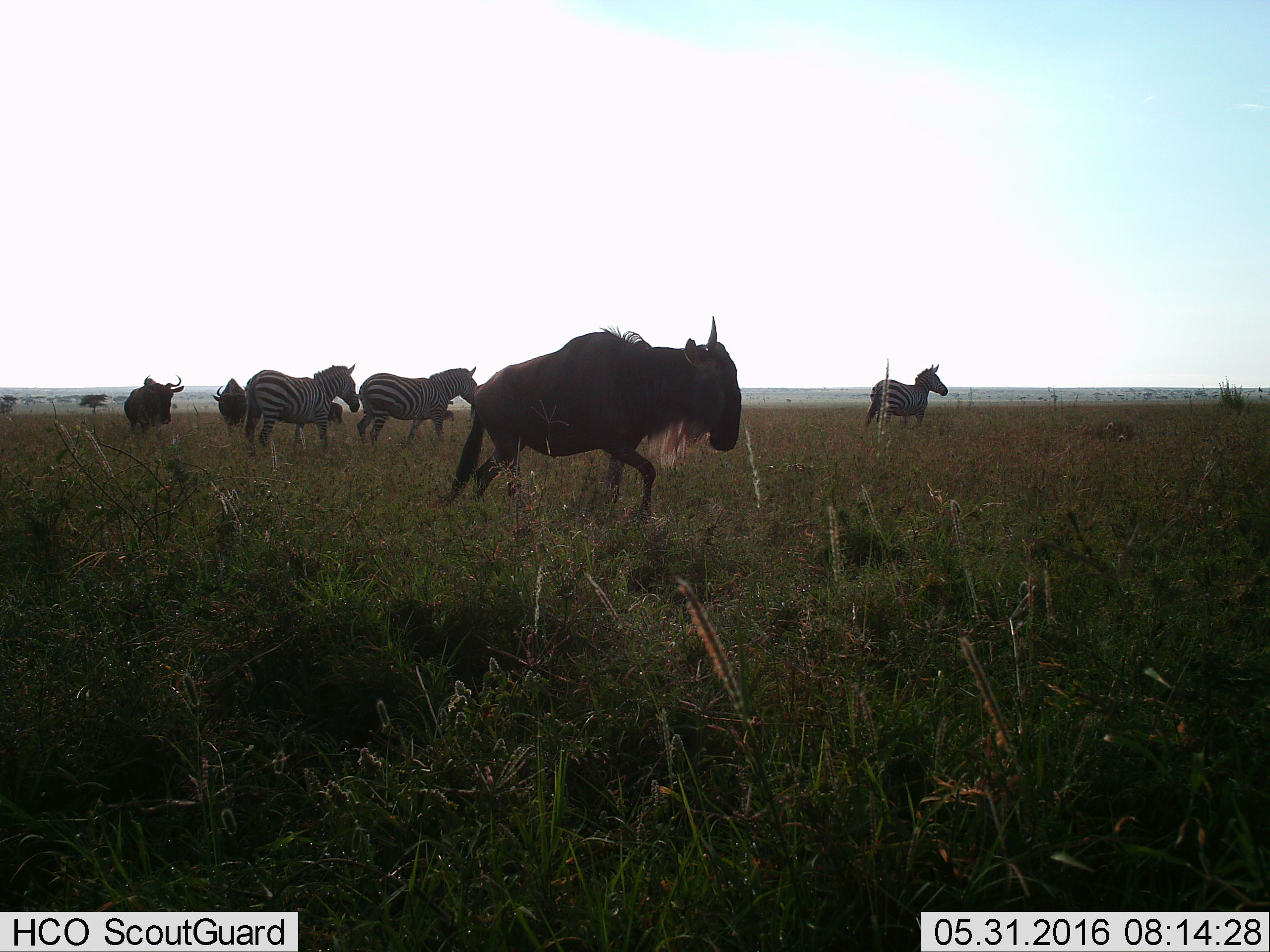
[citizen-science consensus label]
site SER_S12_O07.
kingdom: Animalia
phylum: Chordata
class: Mammalia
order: Artiodactyla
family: Bovidae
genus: Connochaetes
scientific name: Connochaetes taurinus taurinus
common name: blue wildebeest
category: wildebeestblue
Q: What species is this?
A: Wildebeestblue (blue wildebeest) (Connochaetes taurinus taurinus).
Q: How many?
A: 3.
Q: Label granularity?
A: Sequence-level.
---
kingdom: Animalia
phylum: Chordata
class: Mammalia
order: Perissodactyla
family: Equidae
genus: Equus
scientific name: Equus quagga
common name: plains zebra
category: zebraplains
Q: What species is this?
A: Zebraplains (plains zebra) (Equus quagga).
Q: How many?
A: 3.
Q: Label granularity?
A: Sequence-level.